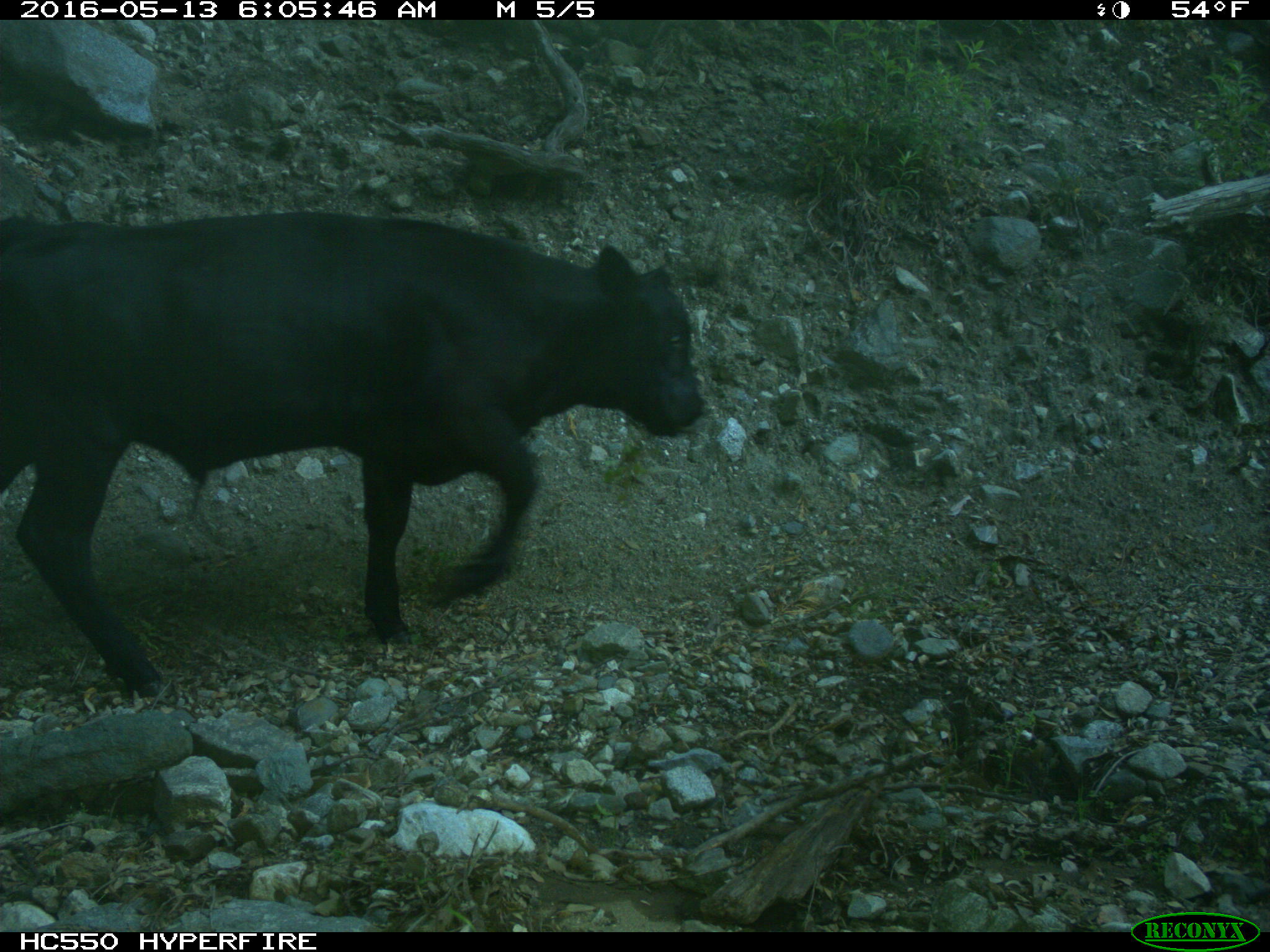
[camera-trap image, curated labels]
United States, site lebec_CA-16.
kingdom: Animalia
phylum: Chordata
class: Mammalia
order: Artiodactyla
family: Bovidae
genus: Bos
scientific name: Bos taurus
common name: domestic cow